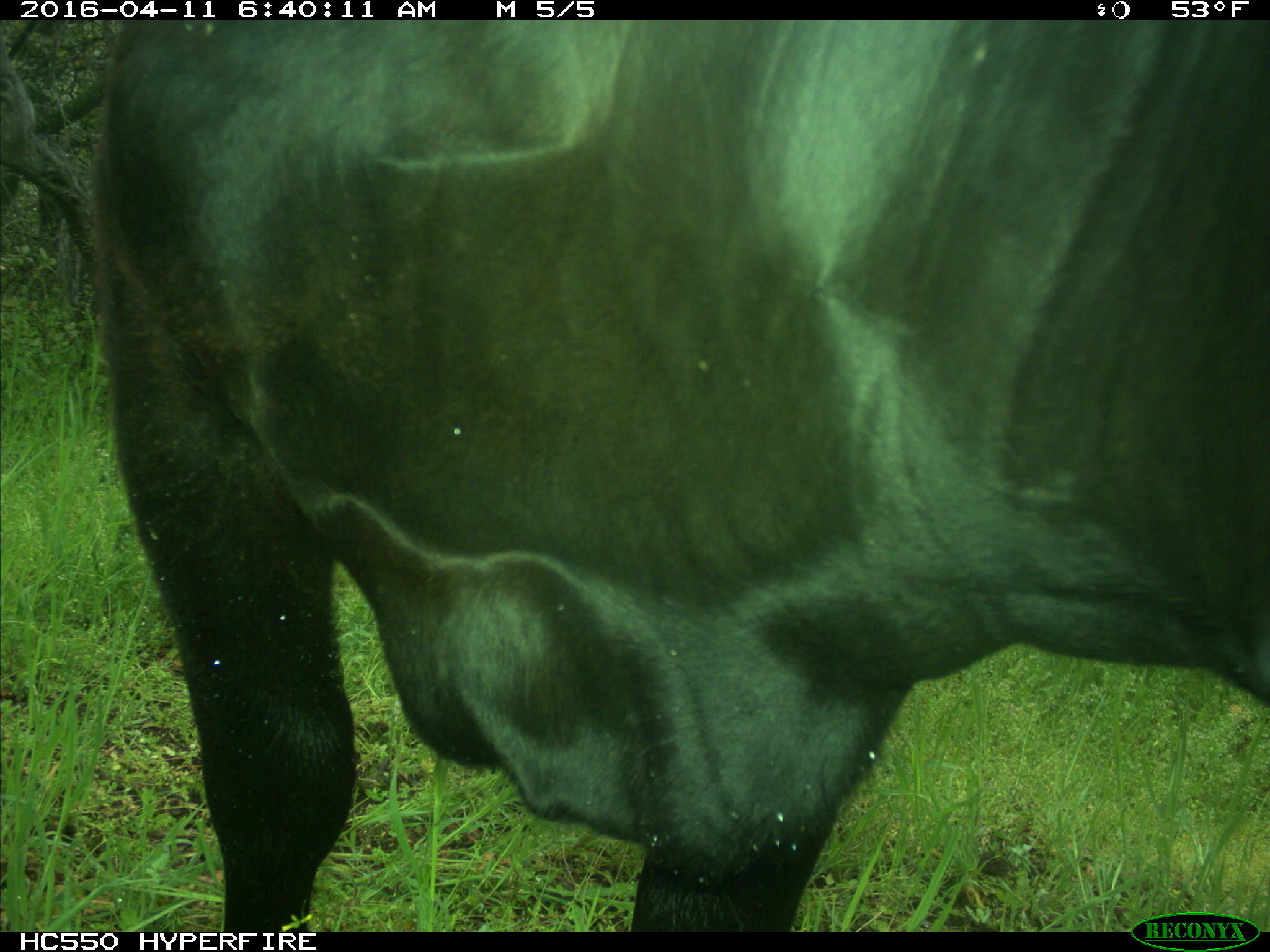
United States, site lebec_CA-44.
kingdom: Animalia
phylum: Chordata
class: Mammalia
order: Artiodactyla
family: Bovidae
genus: Bos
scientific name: Bos taurus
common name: domestic cow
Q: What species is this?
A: Bos taurus (domestic cow).